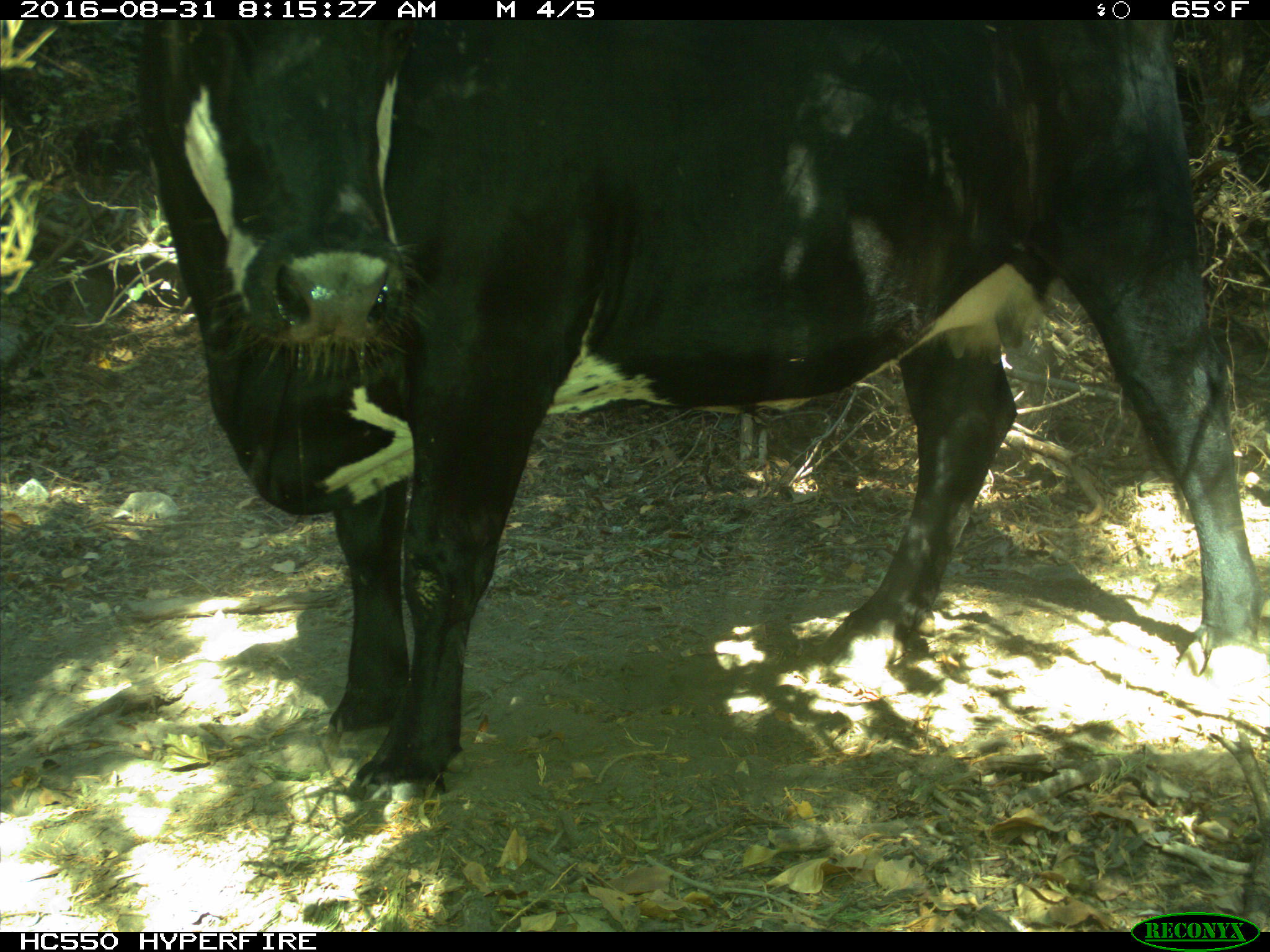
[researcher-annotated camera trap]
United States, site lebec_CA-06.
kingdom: Animalia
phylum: Chordata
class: Mammalia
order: Artiodactyla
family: Bovidae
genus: Bos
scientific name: Bos taurus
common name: domestic cow